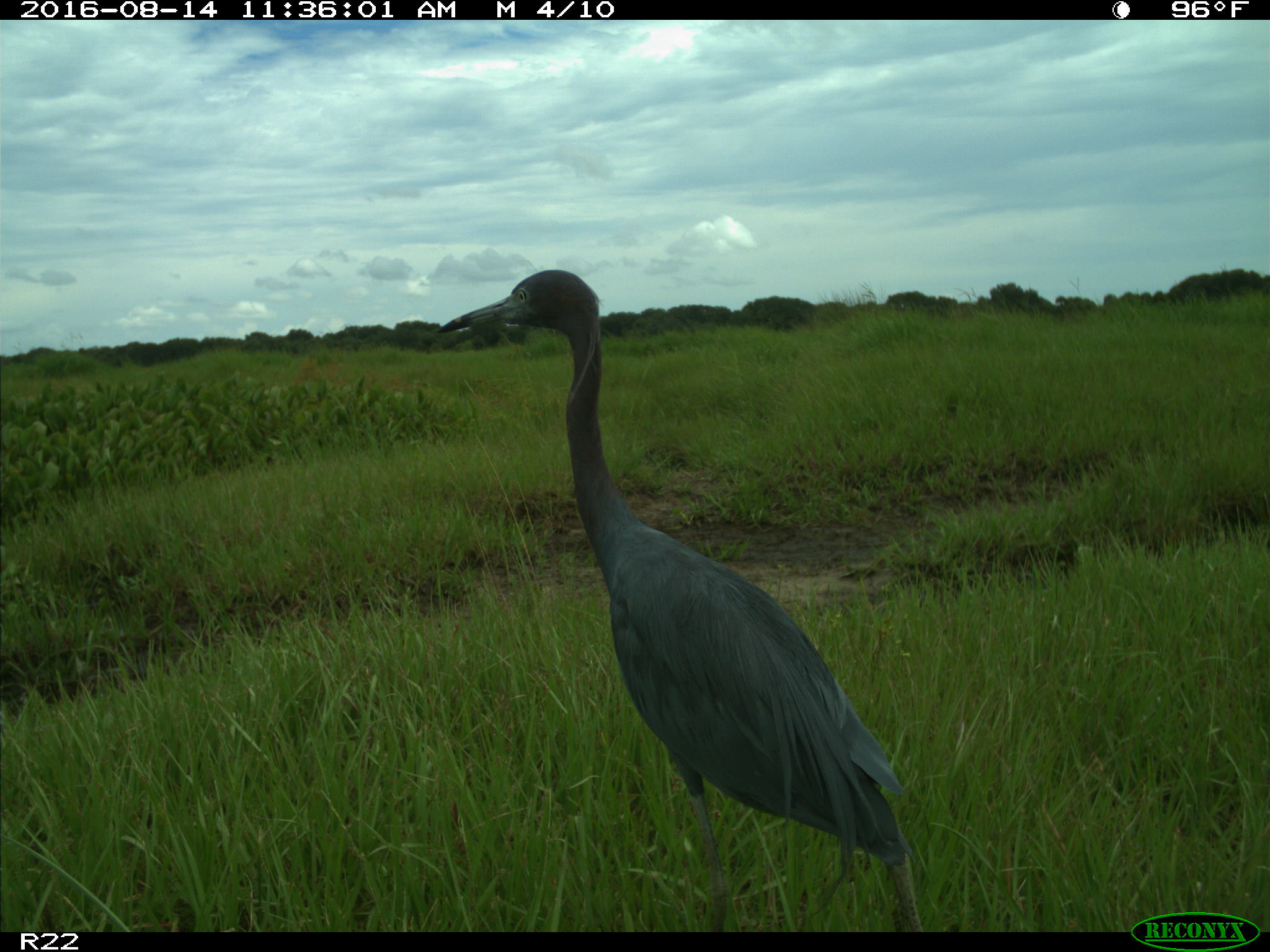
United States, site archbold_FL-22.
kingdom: Animalia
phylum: Chordata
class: Aves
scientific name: Aves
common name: birds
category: unidentified bird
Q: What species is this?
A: Unidentified bird (birds) (Aves).